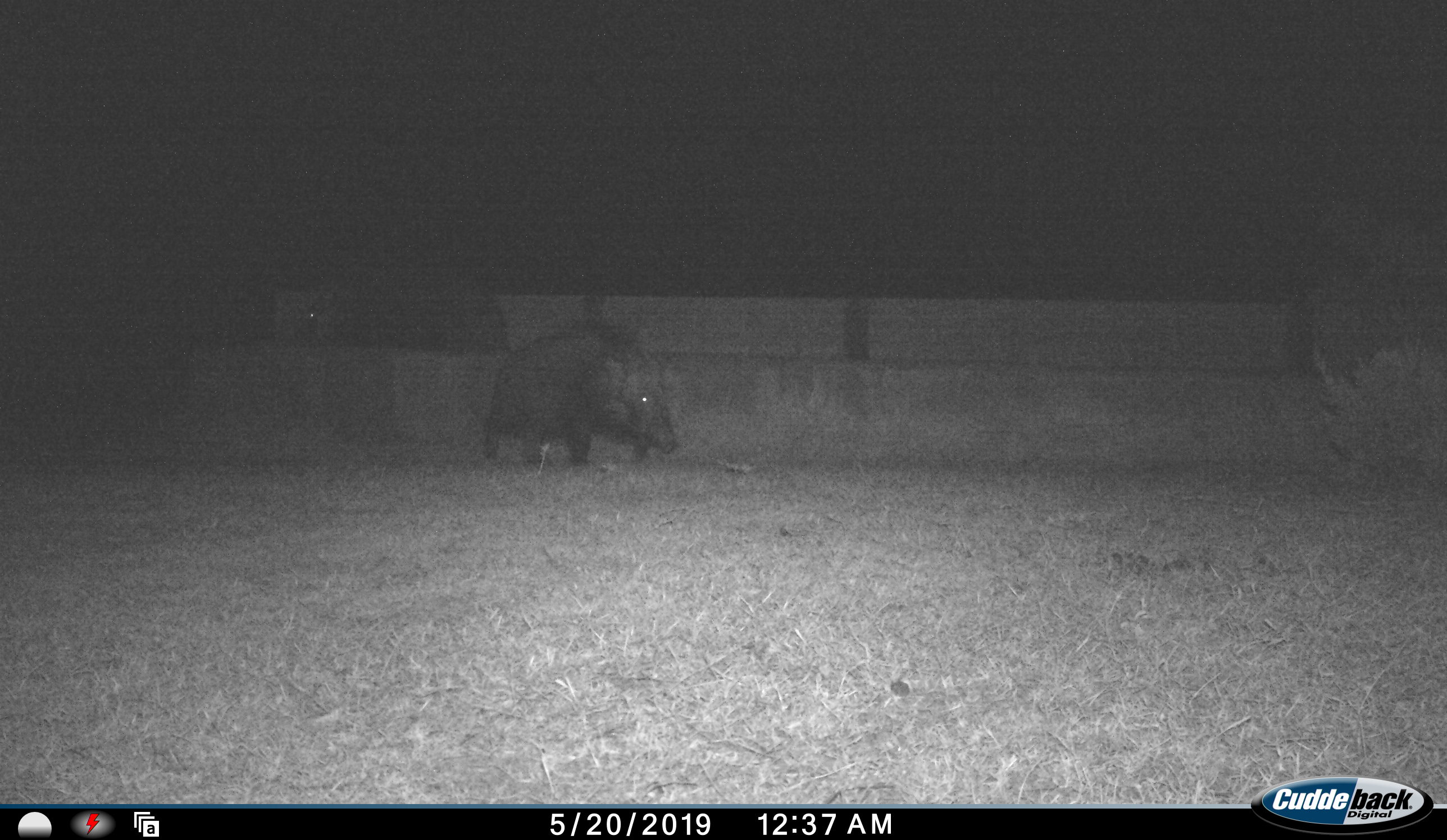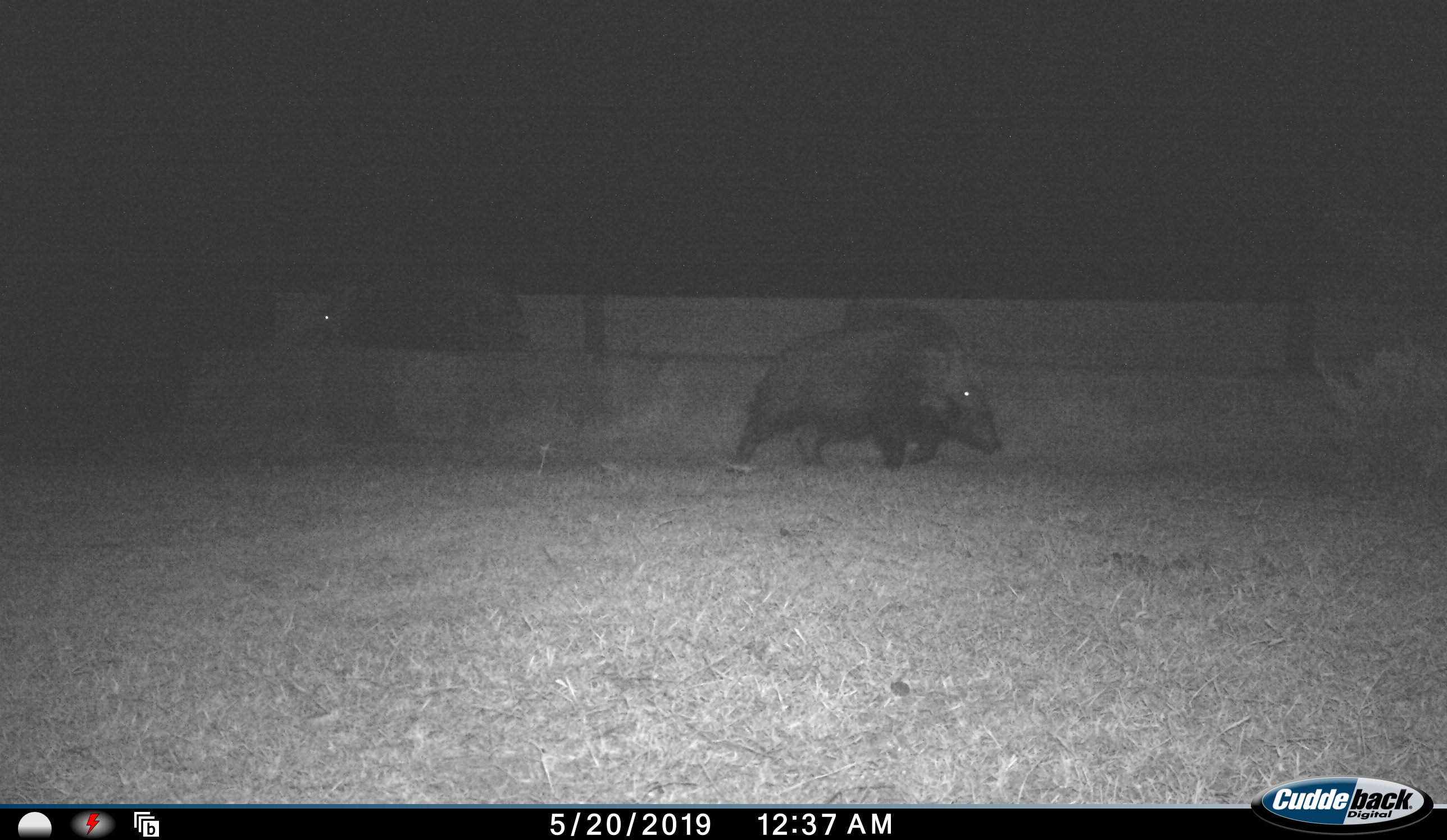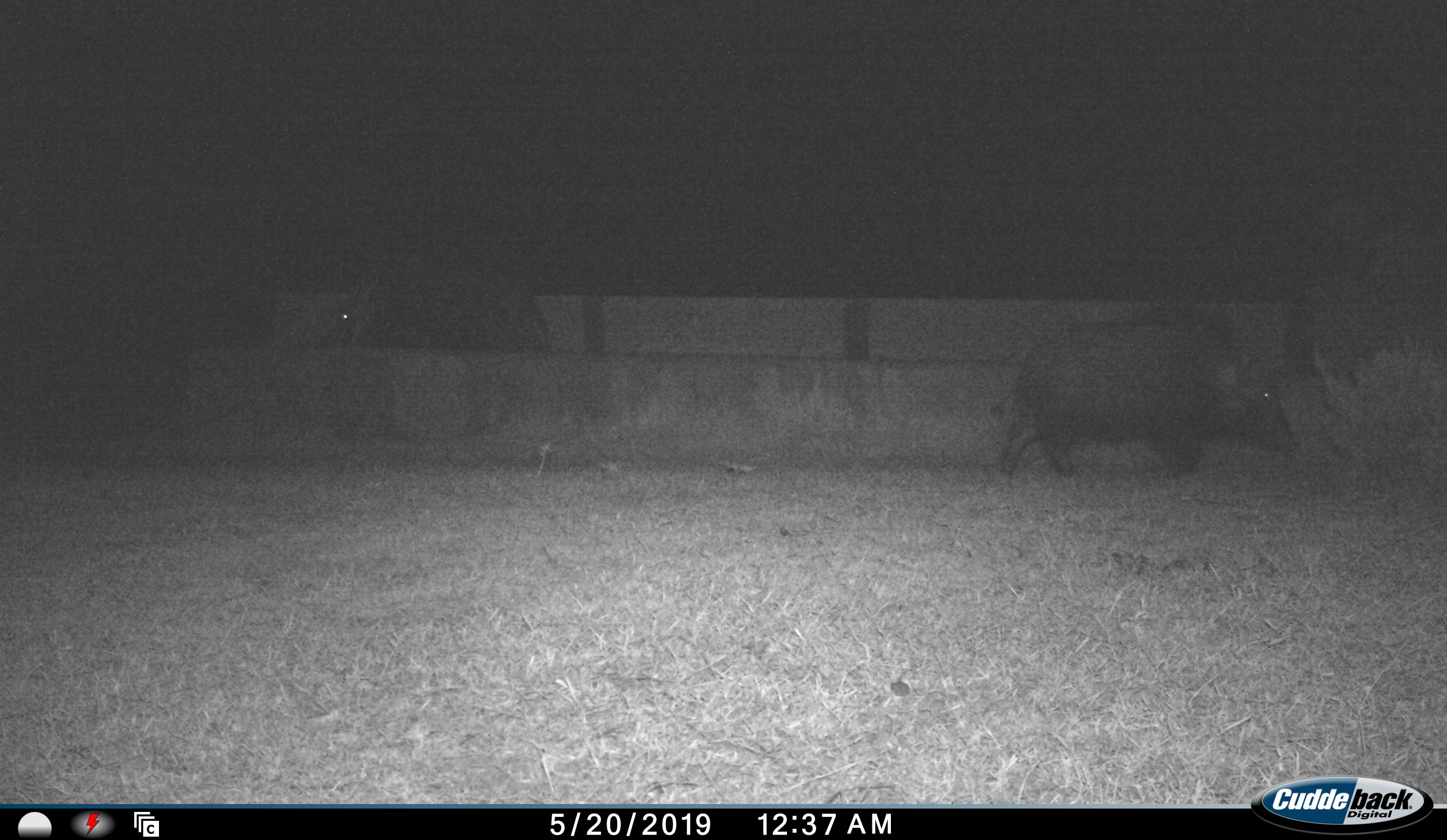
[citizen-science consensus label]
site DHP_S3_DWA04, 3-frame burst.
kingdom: Animalia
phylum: Chordata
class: Mammalia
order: Artiodactyla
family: Suidae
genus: Potamochoerus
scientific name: Potamochoerus larvatus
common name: bushpig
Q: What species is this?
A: Bushpig (Potamochoerus larvatus).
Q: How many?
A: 1.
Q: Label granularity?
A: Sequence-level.